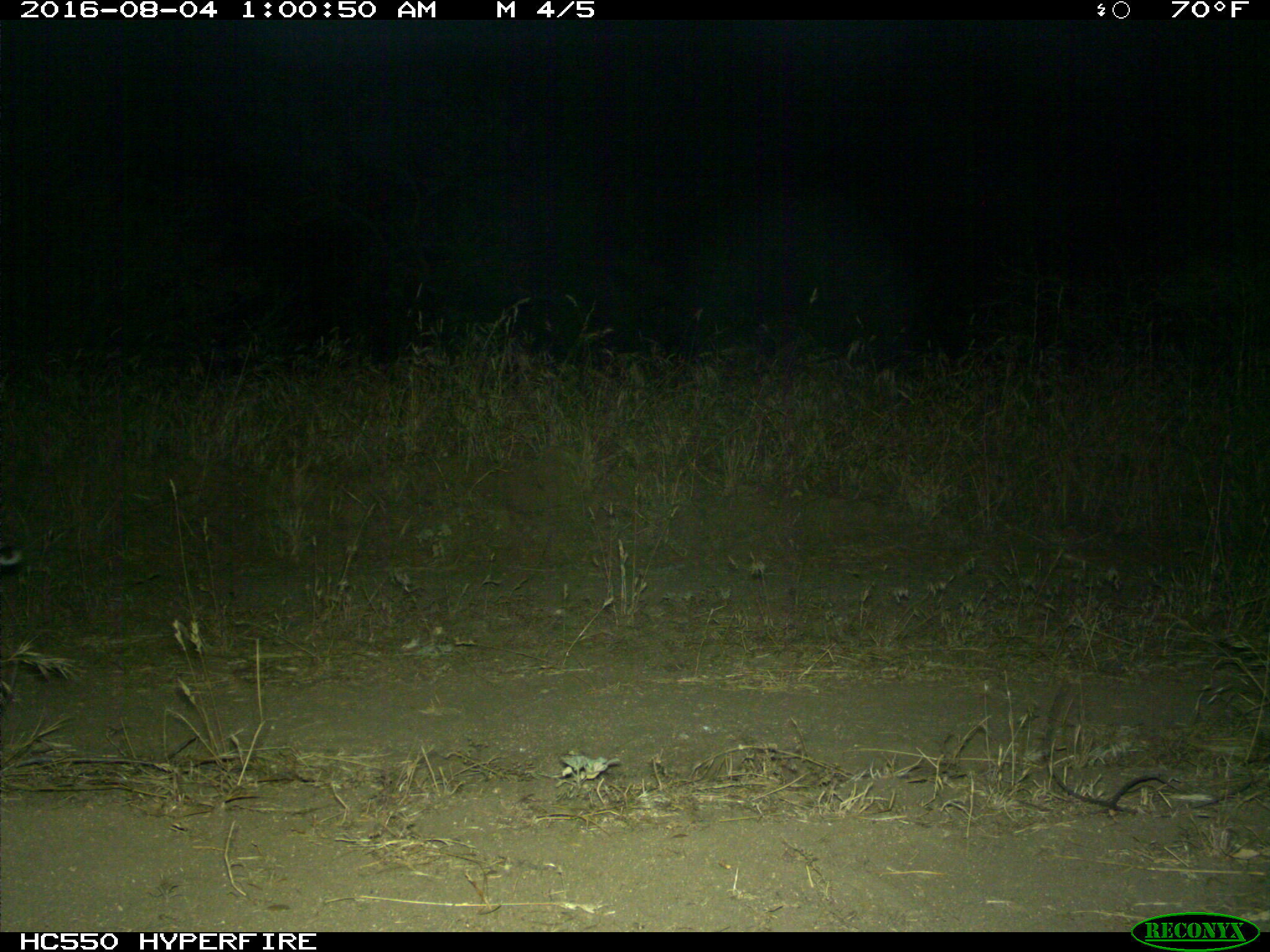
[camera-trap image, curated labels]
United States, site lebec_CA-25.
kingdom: Animalia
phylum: Chordata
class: Mammalia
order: Carnivora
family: Felidae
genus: Lynx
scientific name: Lynx rufus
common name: bobcat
Lynx rufus (bobcat).